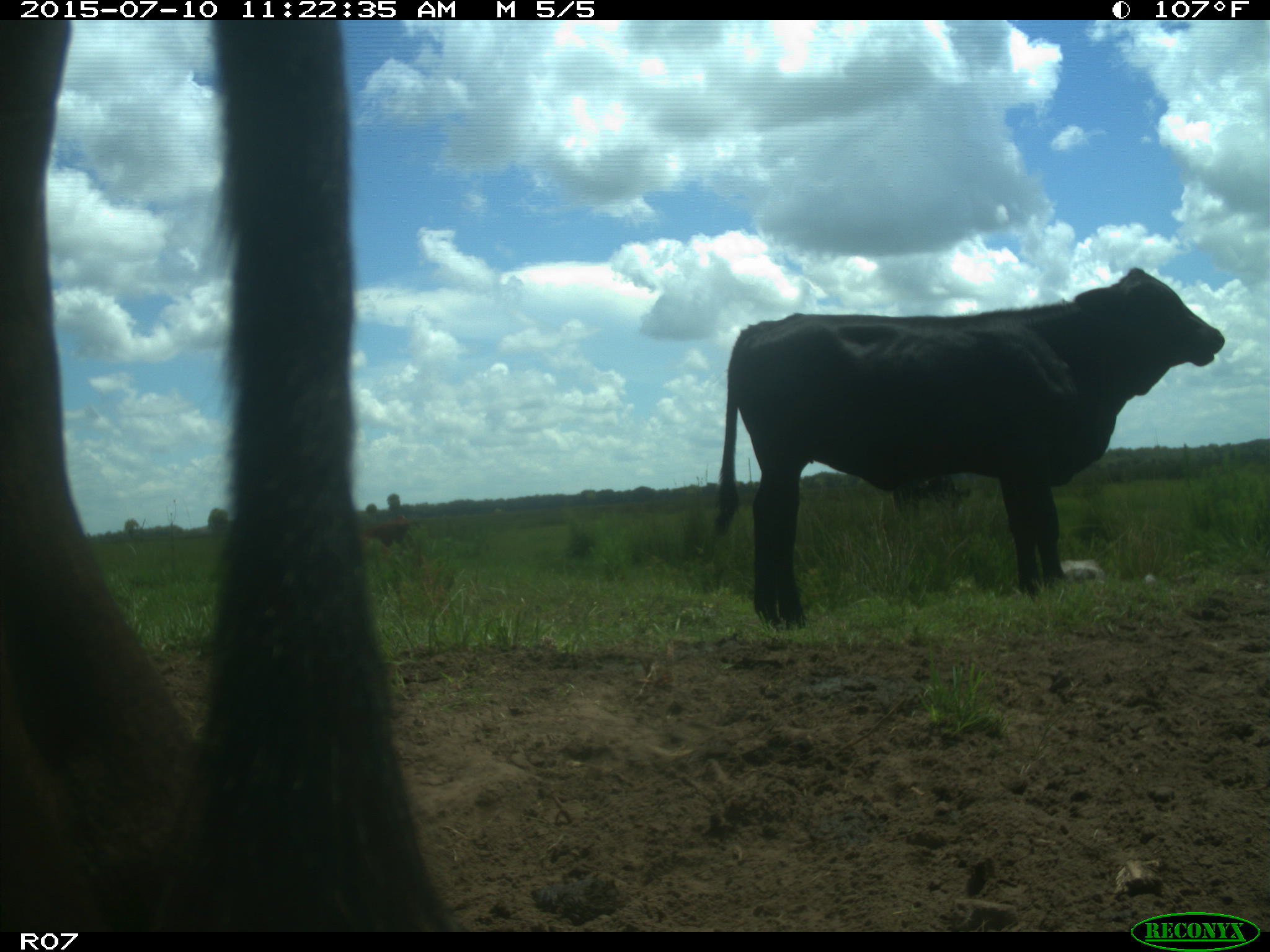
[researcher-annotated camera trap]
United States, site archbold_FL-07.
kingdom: Animalia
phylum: Chordata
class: Mammalia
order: Artiodactyla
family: Bovidae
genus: Bos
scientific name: Bos taurus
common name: domestic cow